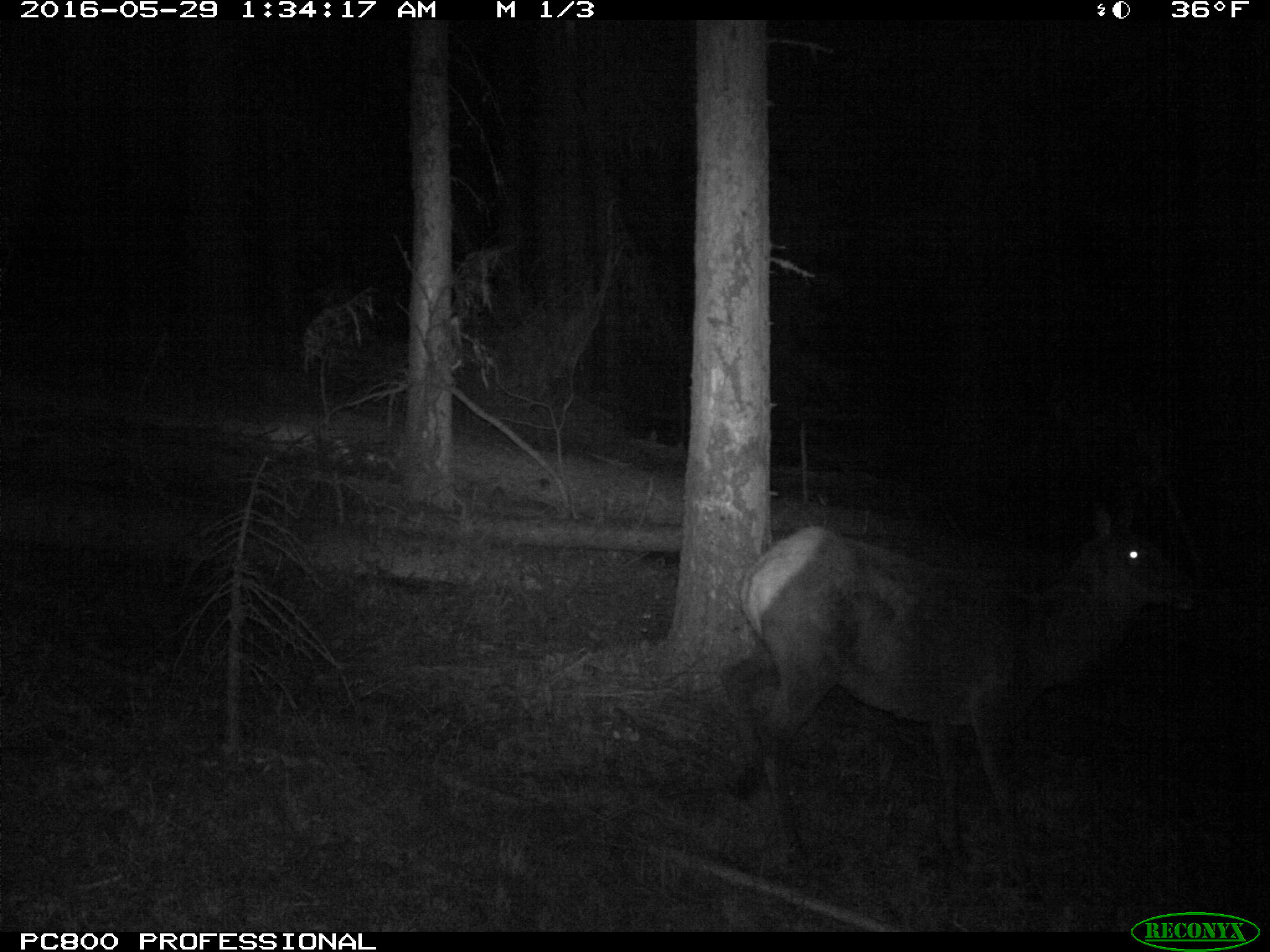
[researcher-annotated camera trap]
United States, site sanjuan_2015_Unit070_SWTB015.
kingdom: Animalia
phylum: Chordata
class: Mammalia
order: Artiodactyla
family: Cervidae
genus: Cervus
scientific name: Cervus elaphus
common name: red deer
Cervus elaphus (red deer).